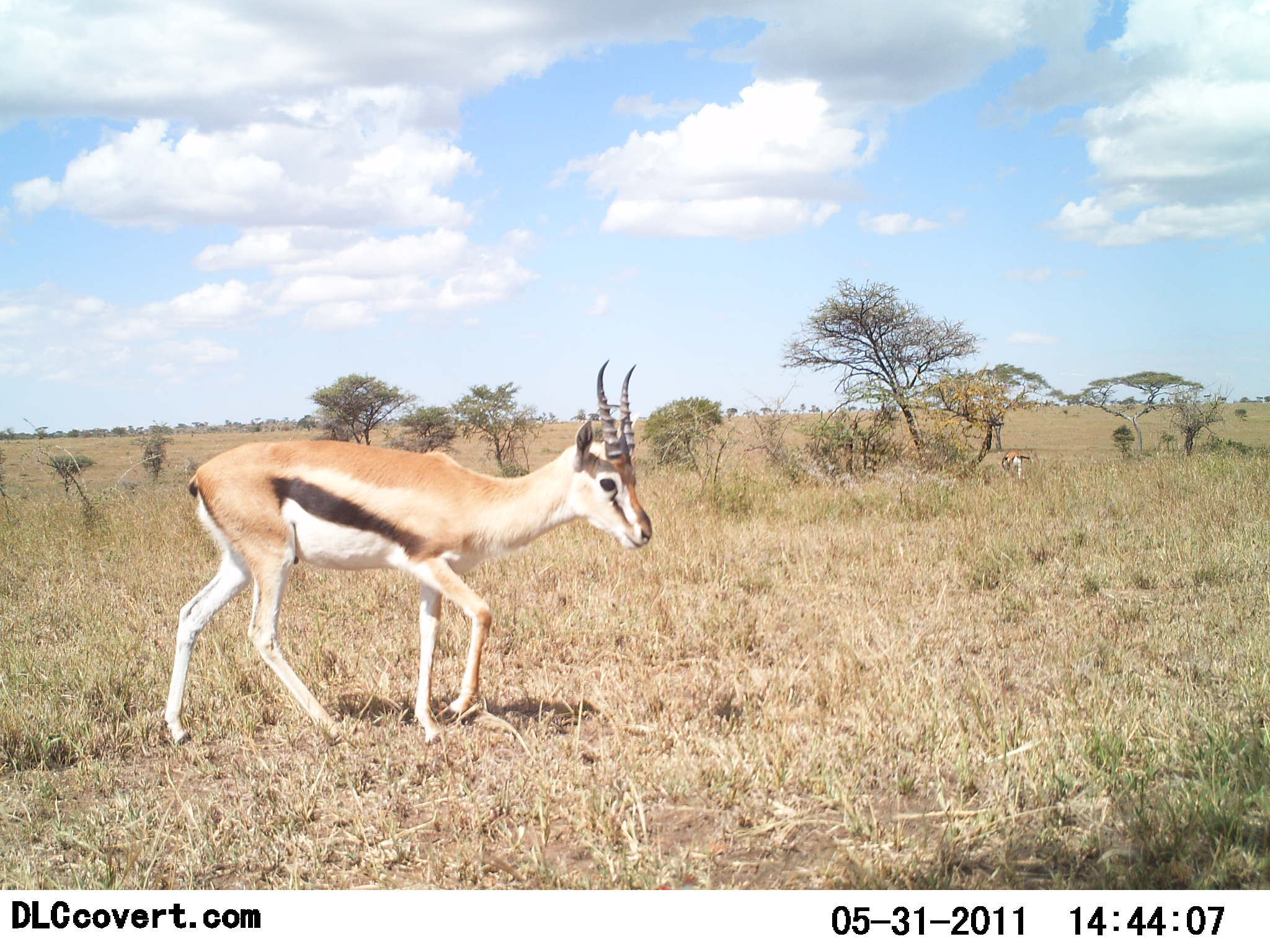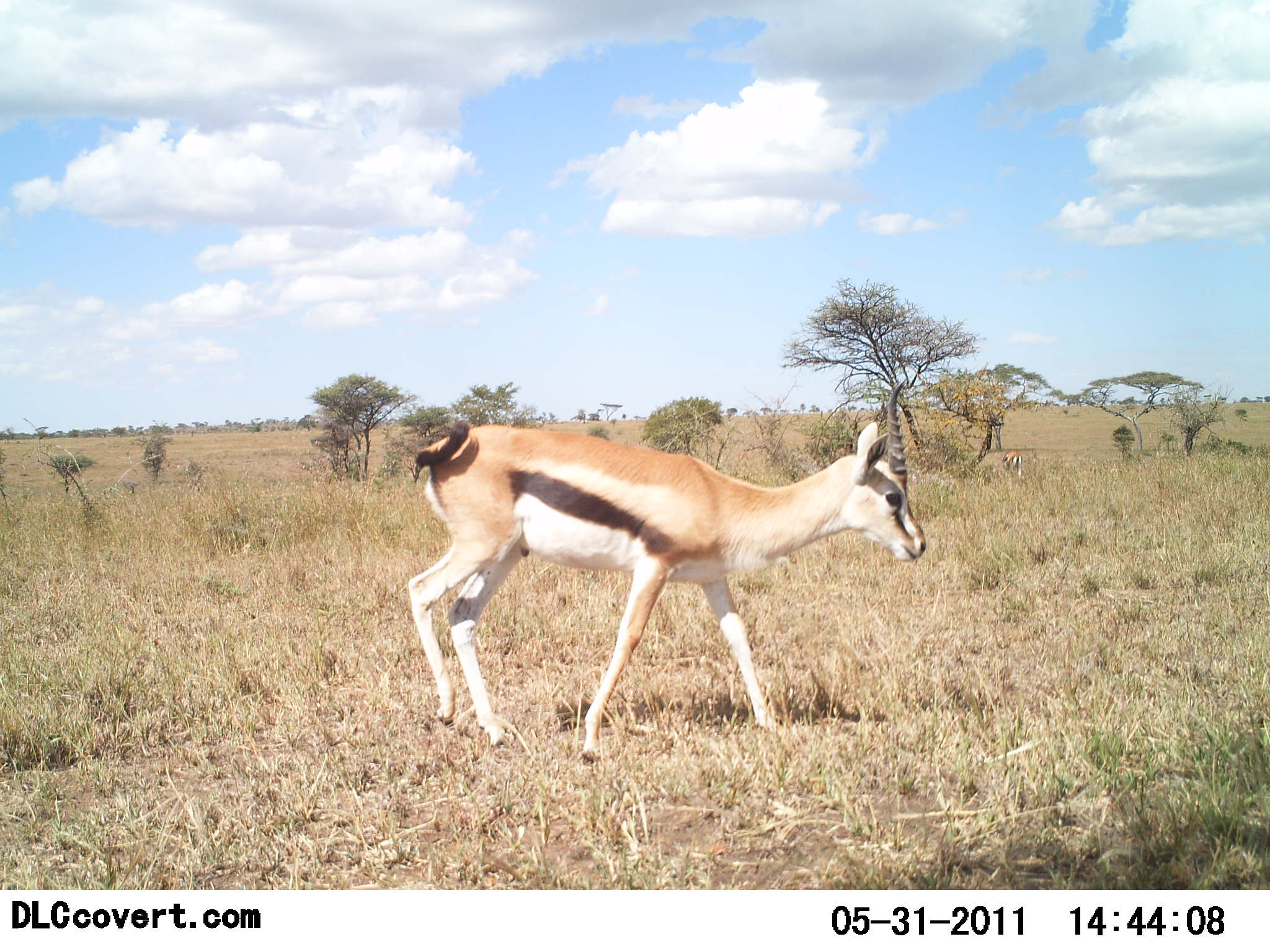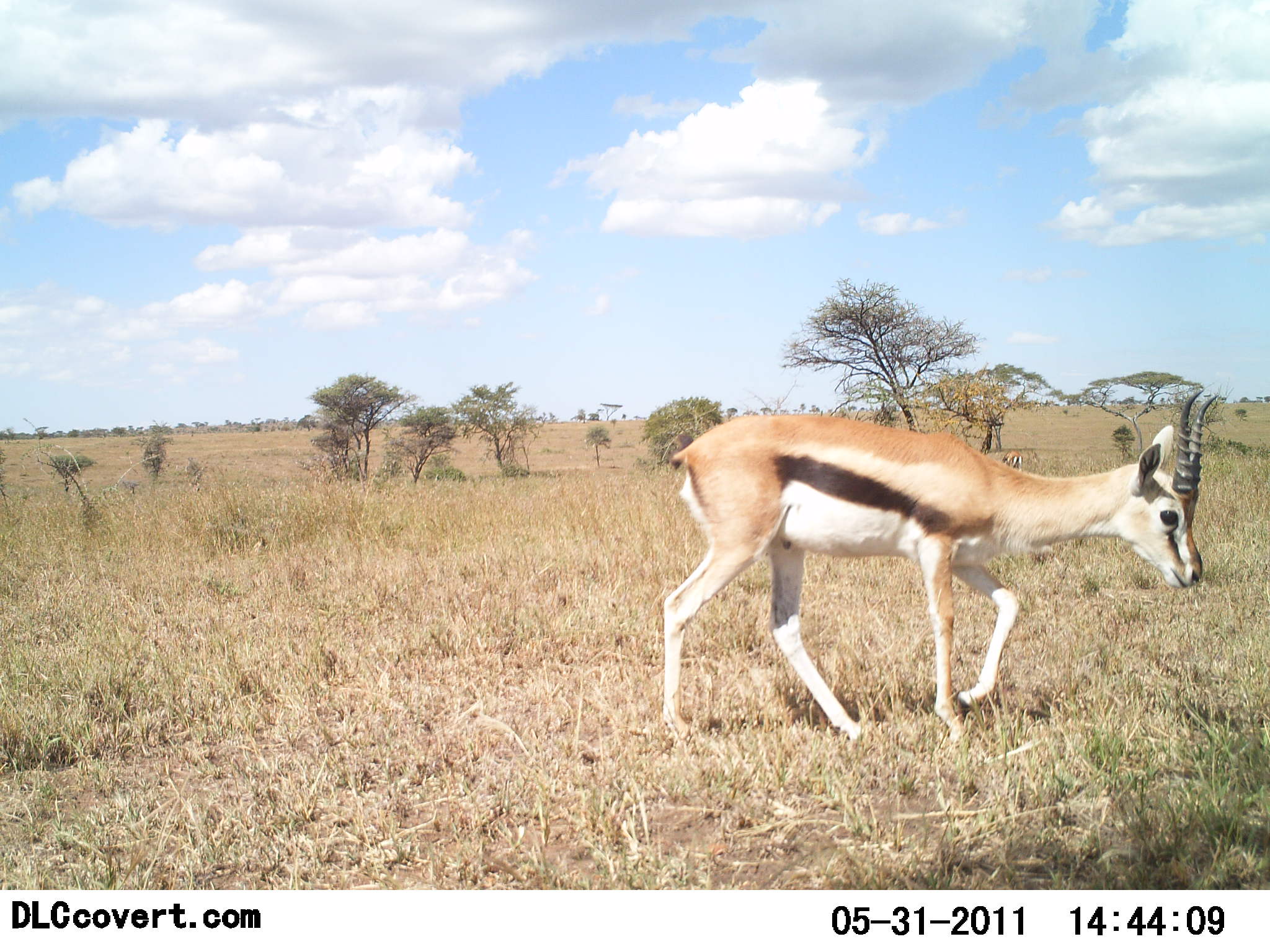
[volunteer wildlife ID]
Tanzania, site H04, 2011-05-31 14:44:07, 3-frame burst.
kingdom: Animalia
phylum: Chordata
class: Mammalia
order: Artiodactyla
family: Bovidae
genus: Eudorcas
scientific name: Eudorcas thomsonii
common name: thomson's gazelle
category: gazellethomsons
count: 1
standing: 0%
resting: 0%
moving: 100%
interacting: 0%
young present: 0%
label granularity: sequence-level